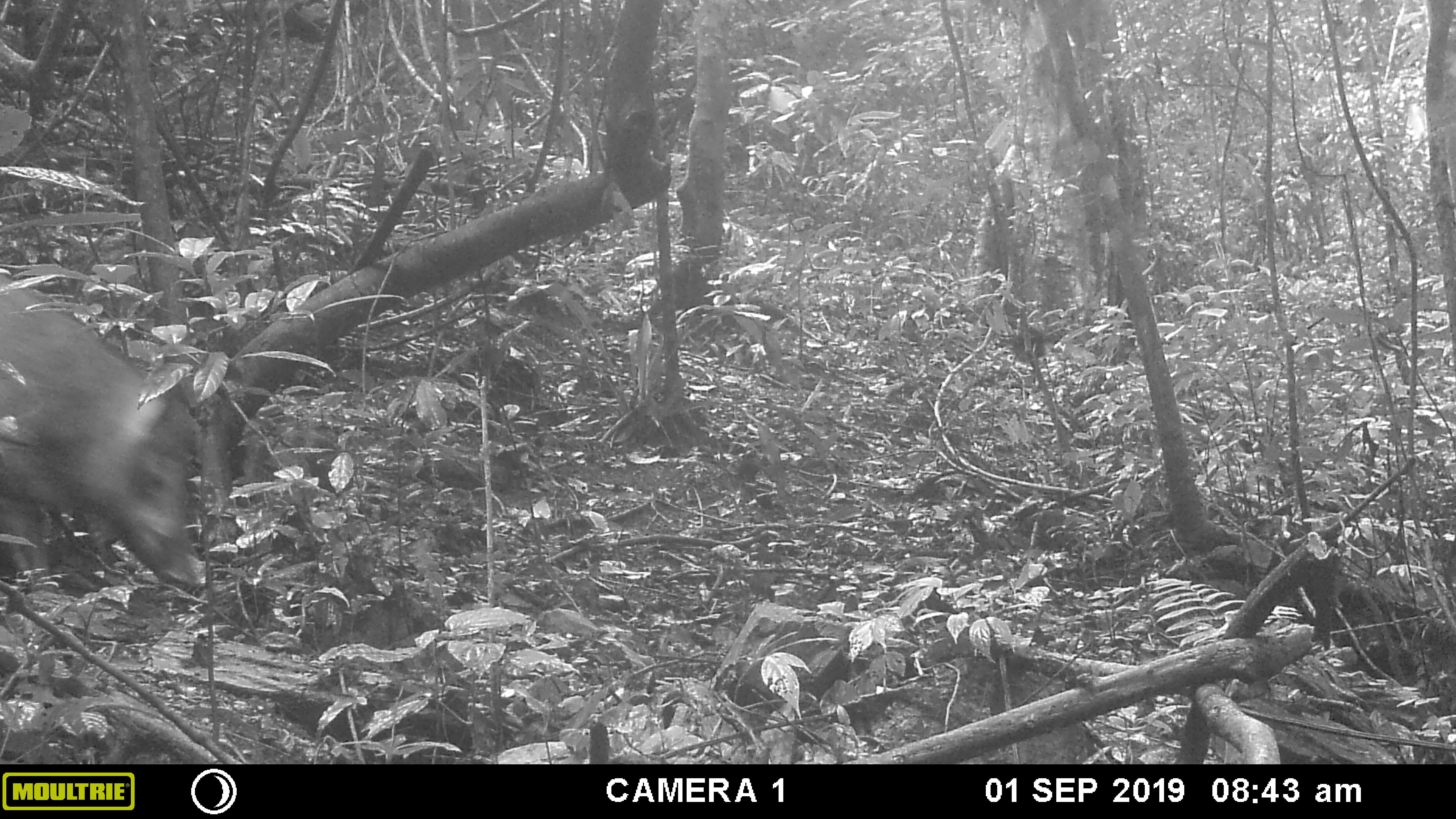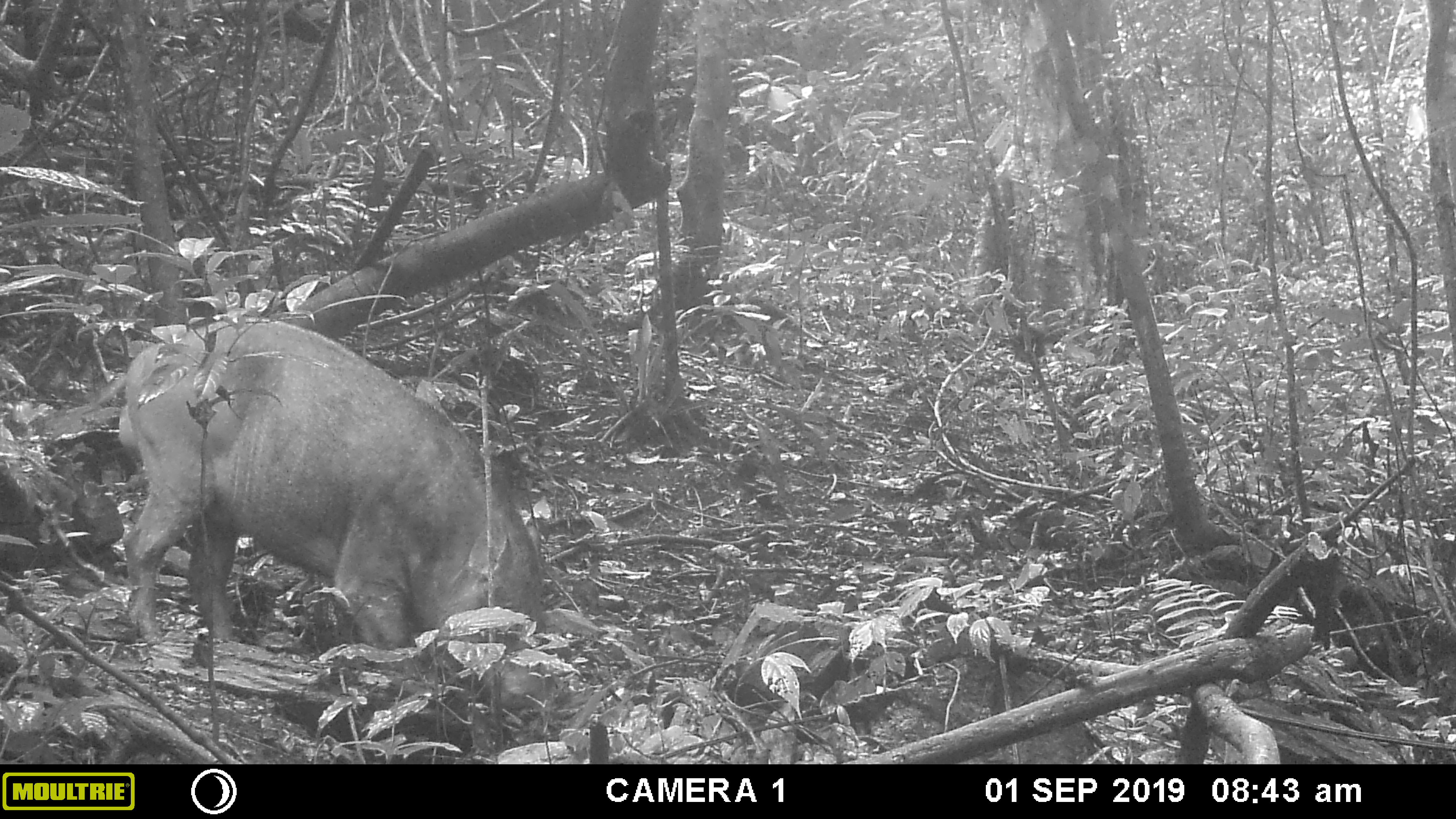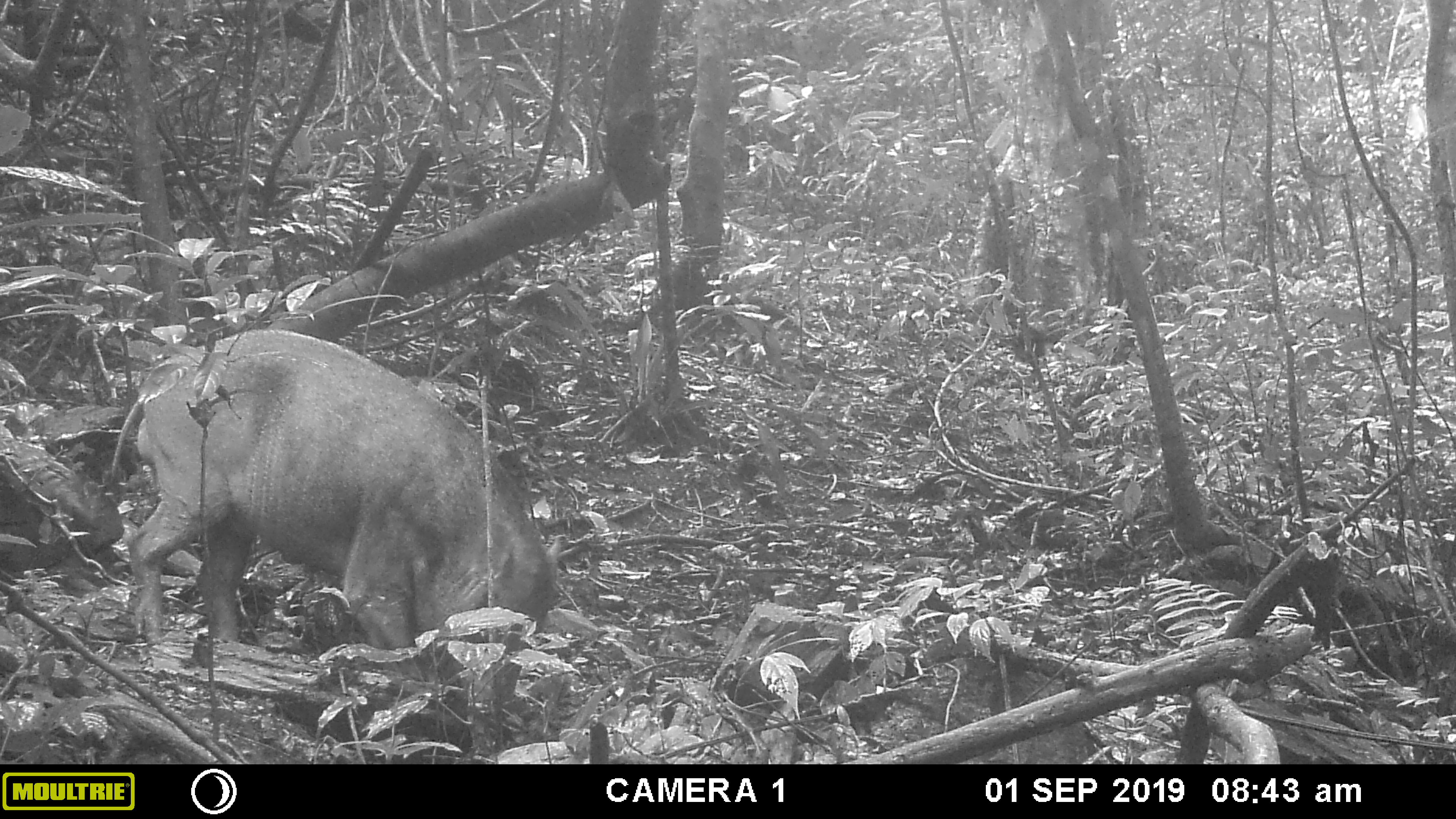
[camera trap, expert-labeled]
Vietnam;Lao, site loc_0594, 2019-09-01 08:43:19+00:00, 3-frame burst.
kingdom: Animalia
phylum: Chordata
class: Mammalia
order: Artiodactyla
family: Suidae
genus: Sus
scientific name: Sus scrofa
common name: eurasian wild pig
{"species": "eurasian wild pig (Sus scrofa)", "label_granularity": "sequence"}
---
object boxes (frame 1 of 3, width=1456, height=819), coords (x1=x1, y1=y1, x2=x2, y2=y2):
eurasian wild pig: (x1=0, y1=276, x2=208, y2=595)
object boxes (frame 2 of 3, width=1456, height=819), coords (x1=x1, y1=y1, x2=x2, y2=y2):
eurasian wild pig: (x1=81, y1=313, x2=544, y2=713)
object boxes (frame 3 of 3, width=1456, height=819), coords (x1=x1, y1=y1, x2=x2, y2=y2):
eurasian wild pig: (x1=108, y1=326, x2=560, y2=763)